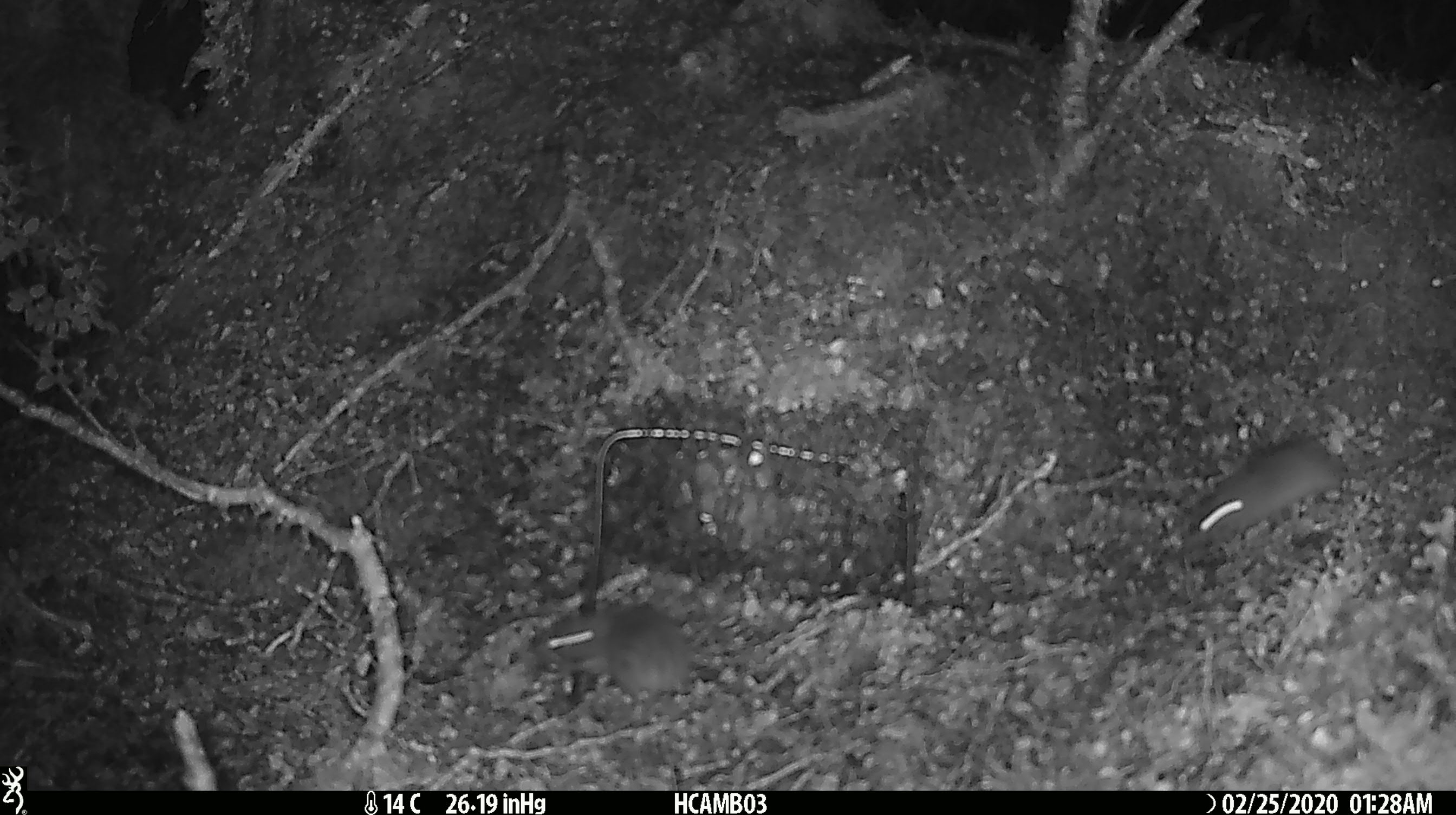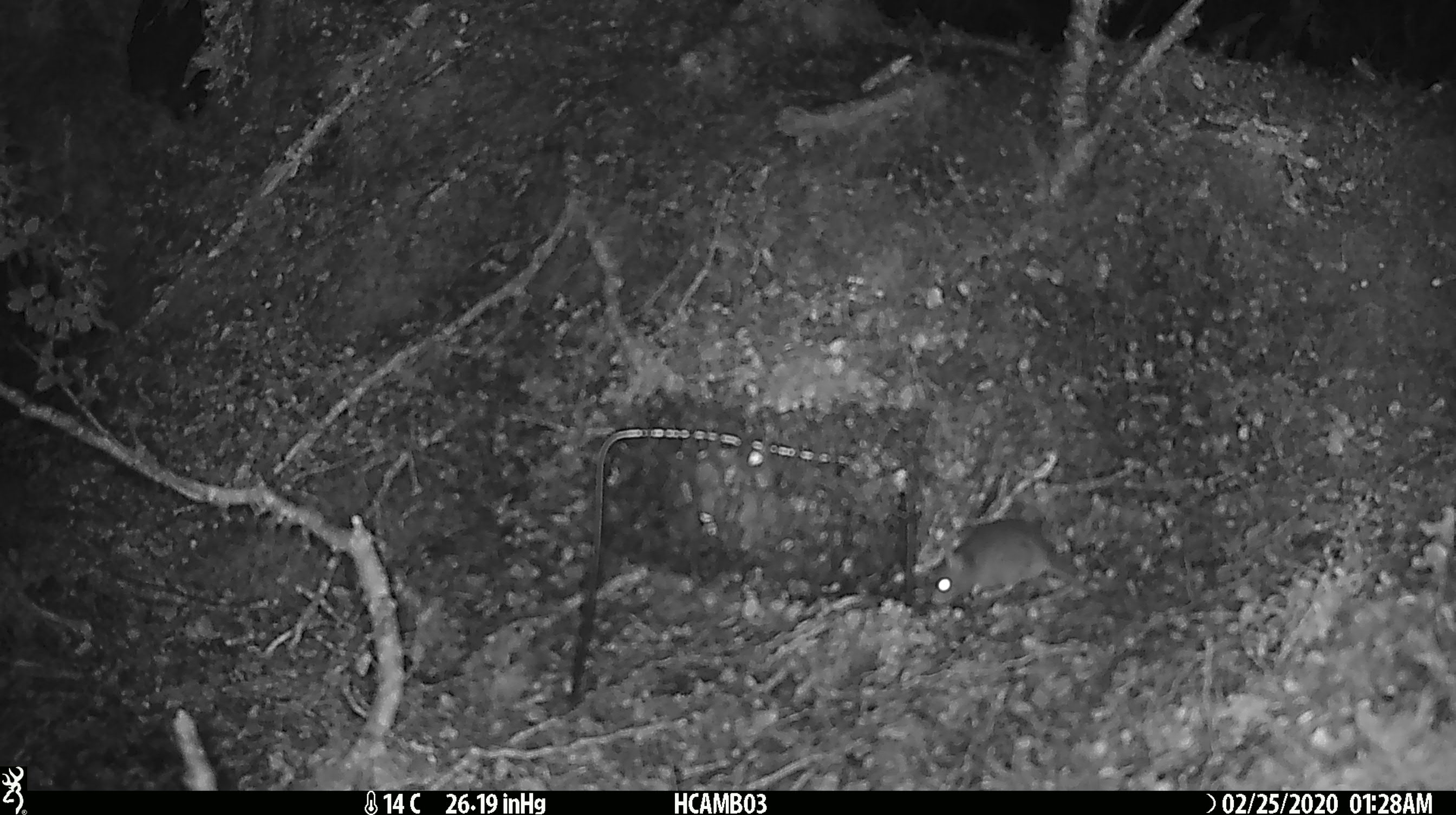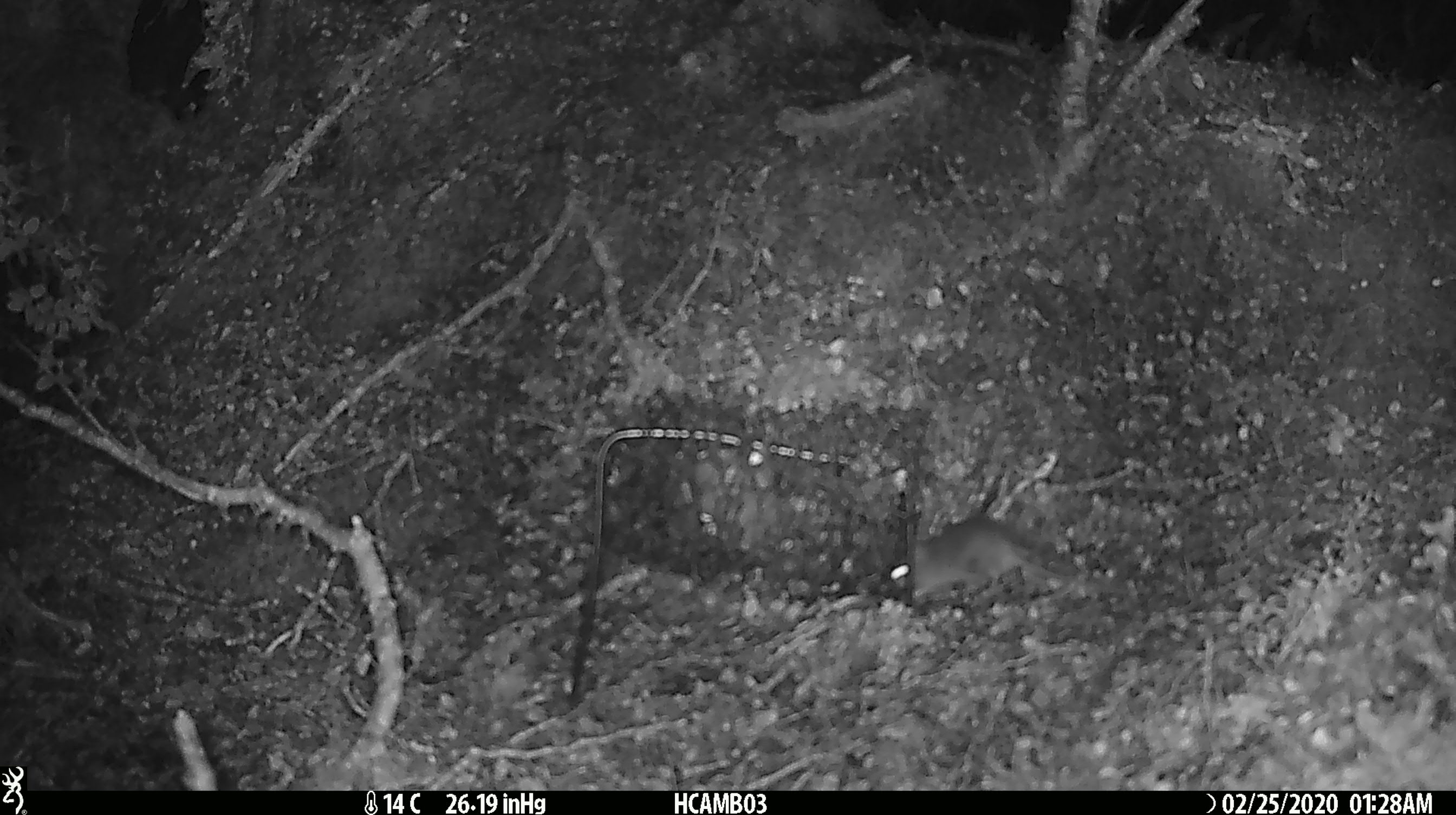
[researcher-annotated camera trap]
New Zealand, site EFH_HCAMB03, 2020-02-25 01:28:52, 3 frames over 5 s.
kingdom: Animalia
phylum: Chordata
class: Mammalia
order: Rodentia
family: Muridae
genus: Mus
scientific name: Mus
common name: mouse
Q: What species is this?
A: Mouse (Mus).